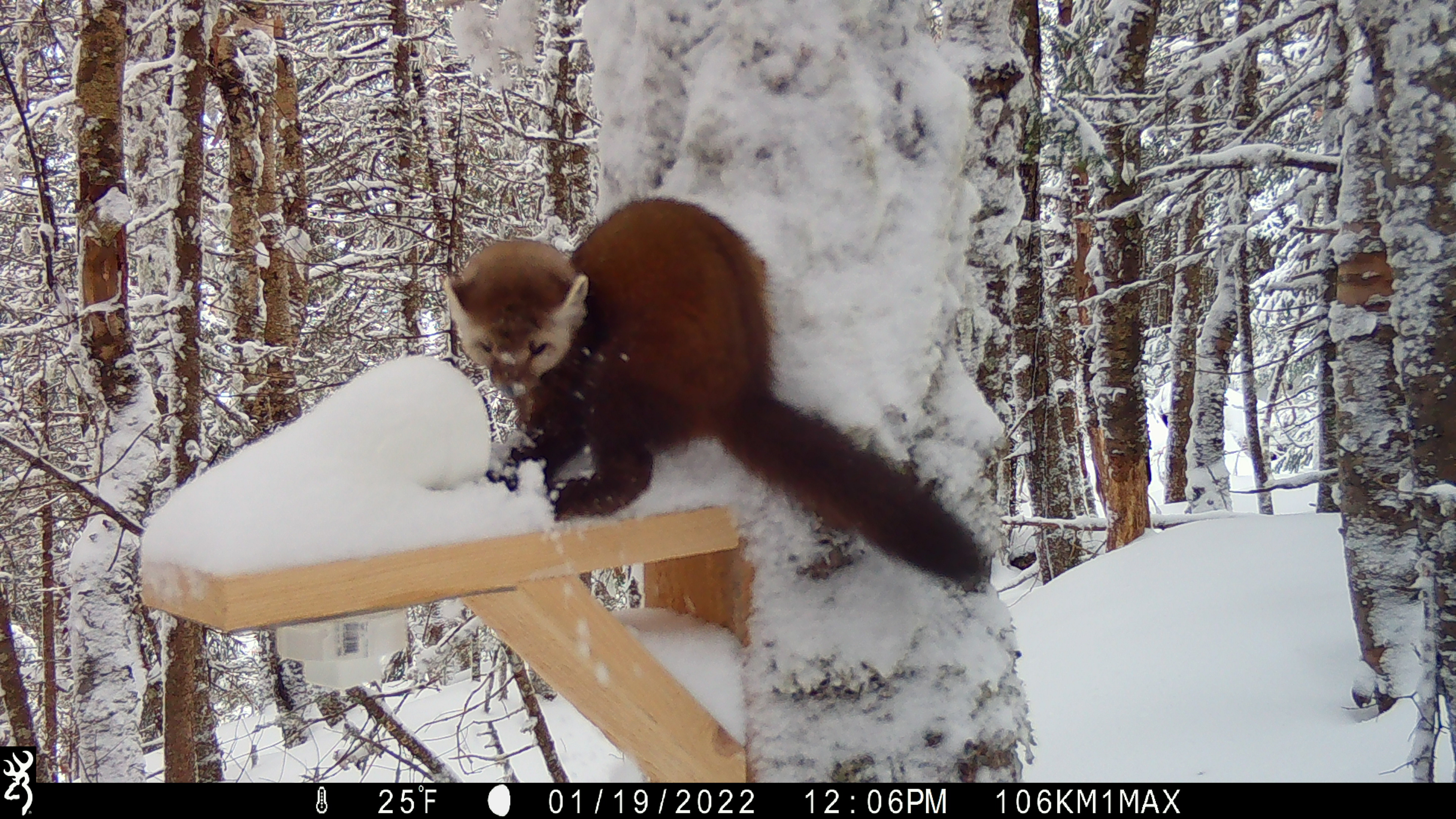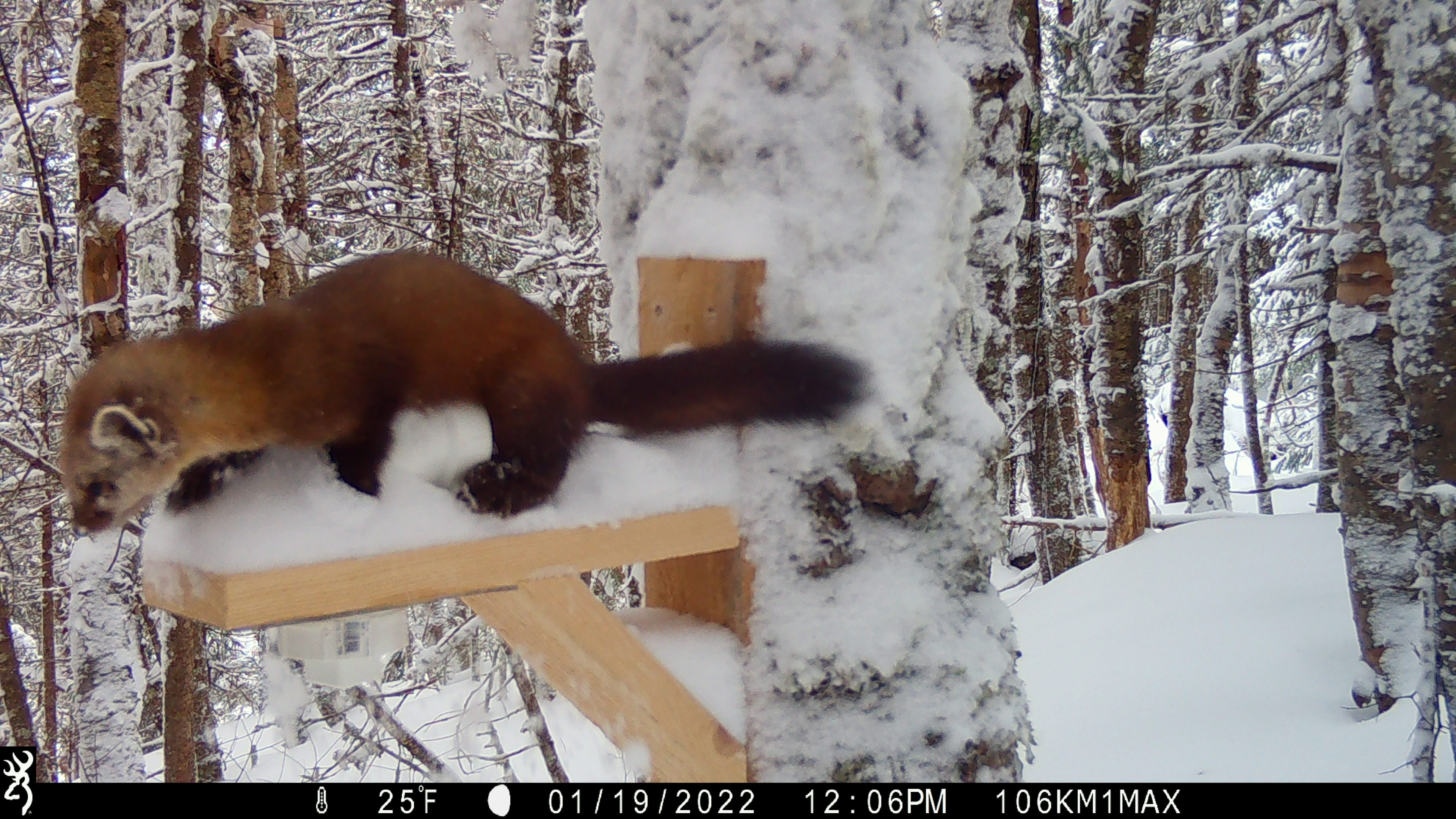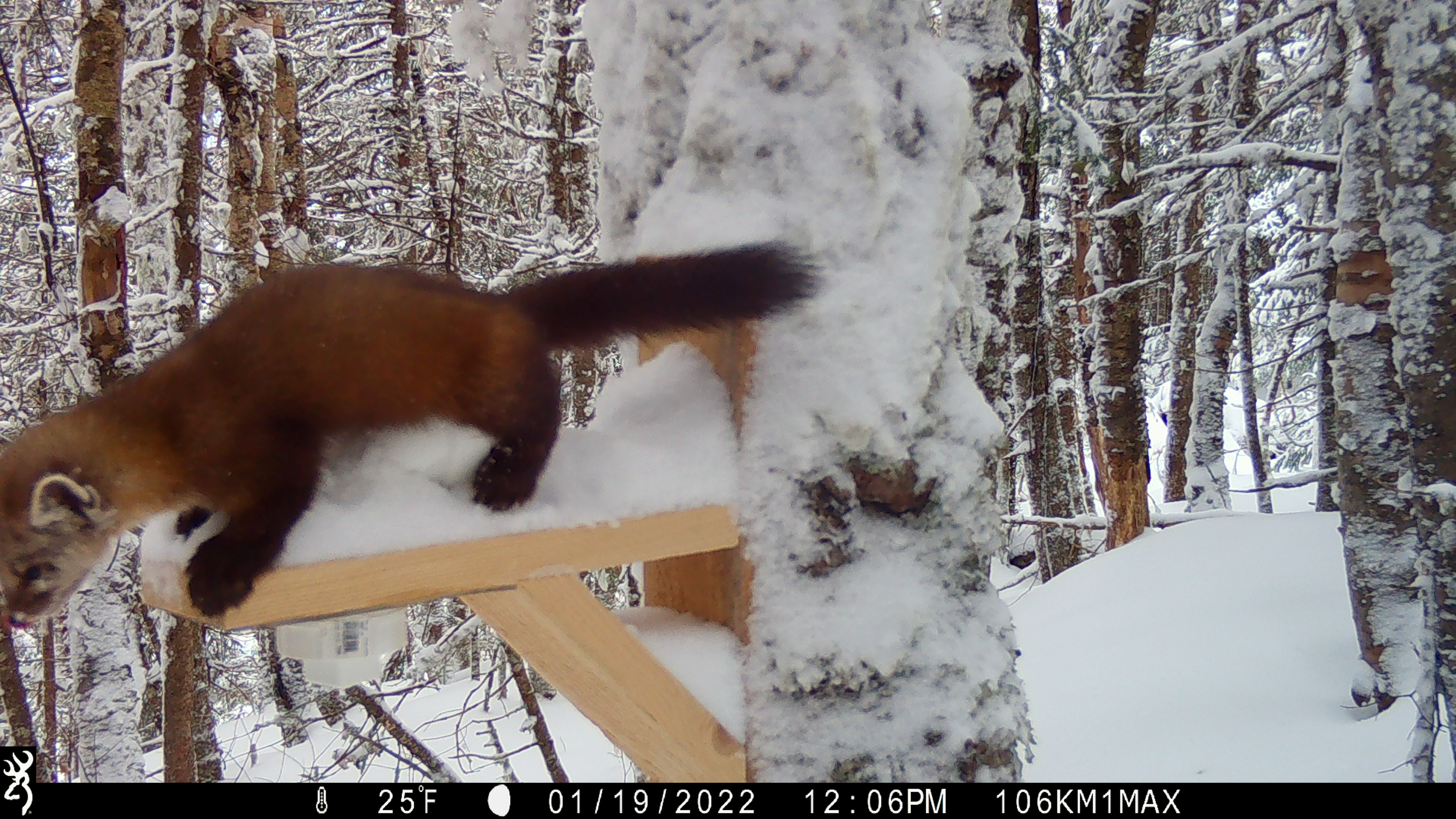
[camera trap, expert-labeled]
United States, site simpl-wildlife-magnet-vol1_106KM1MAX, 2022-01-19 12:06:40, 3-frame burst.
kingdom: Animalia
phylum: Chordata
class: Mammalia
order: Carnivora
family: Mustelidae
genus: Martes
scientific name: Martes americana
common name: american marten